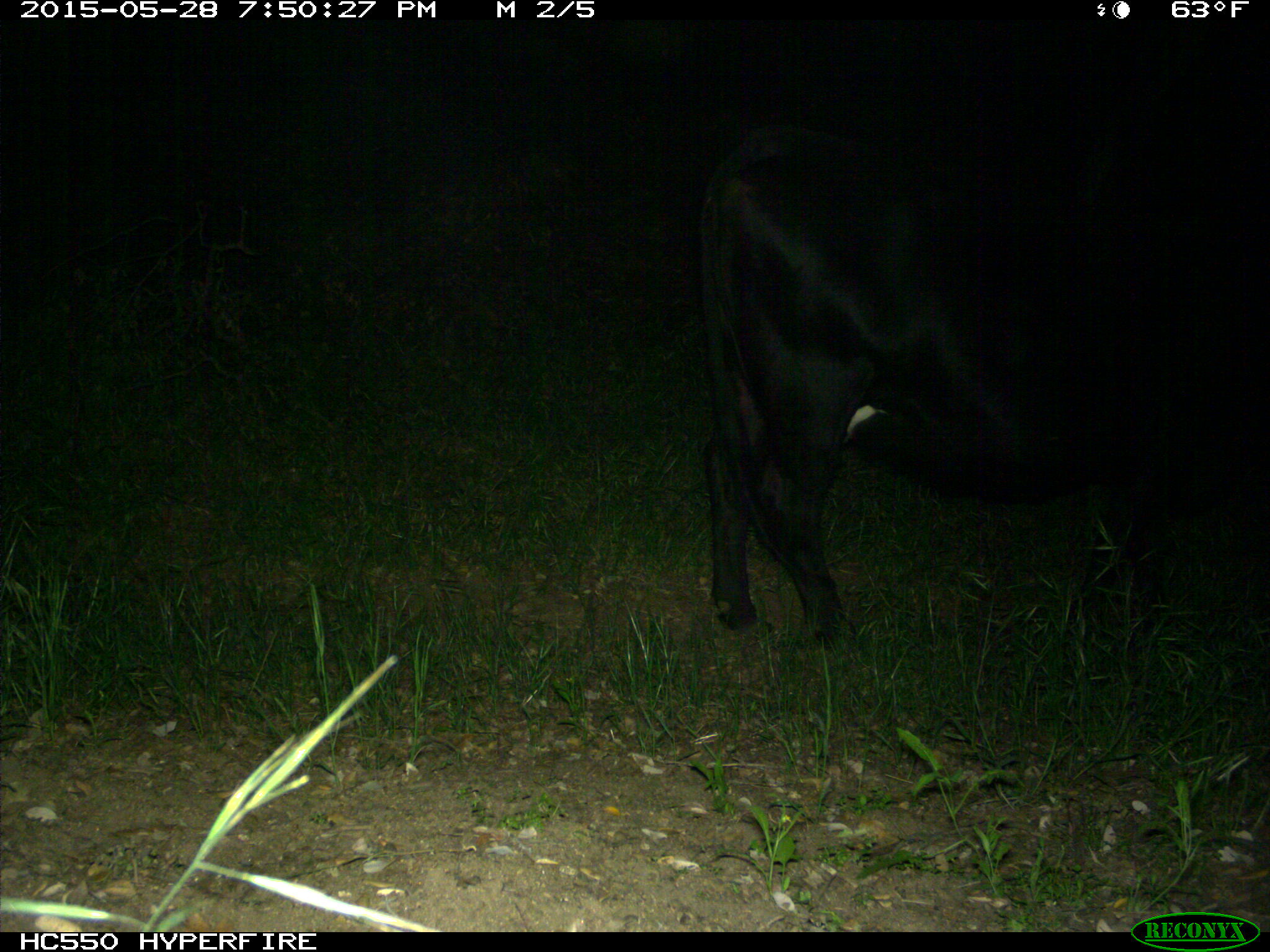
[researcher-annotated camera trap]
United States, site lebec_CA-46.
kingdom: Animalia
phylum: Chordata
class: Mammalia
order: Artiodactyla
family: Bovidae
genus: Bos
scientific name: Bos taurus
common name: domestic cow